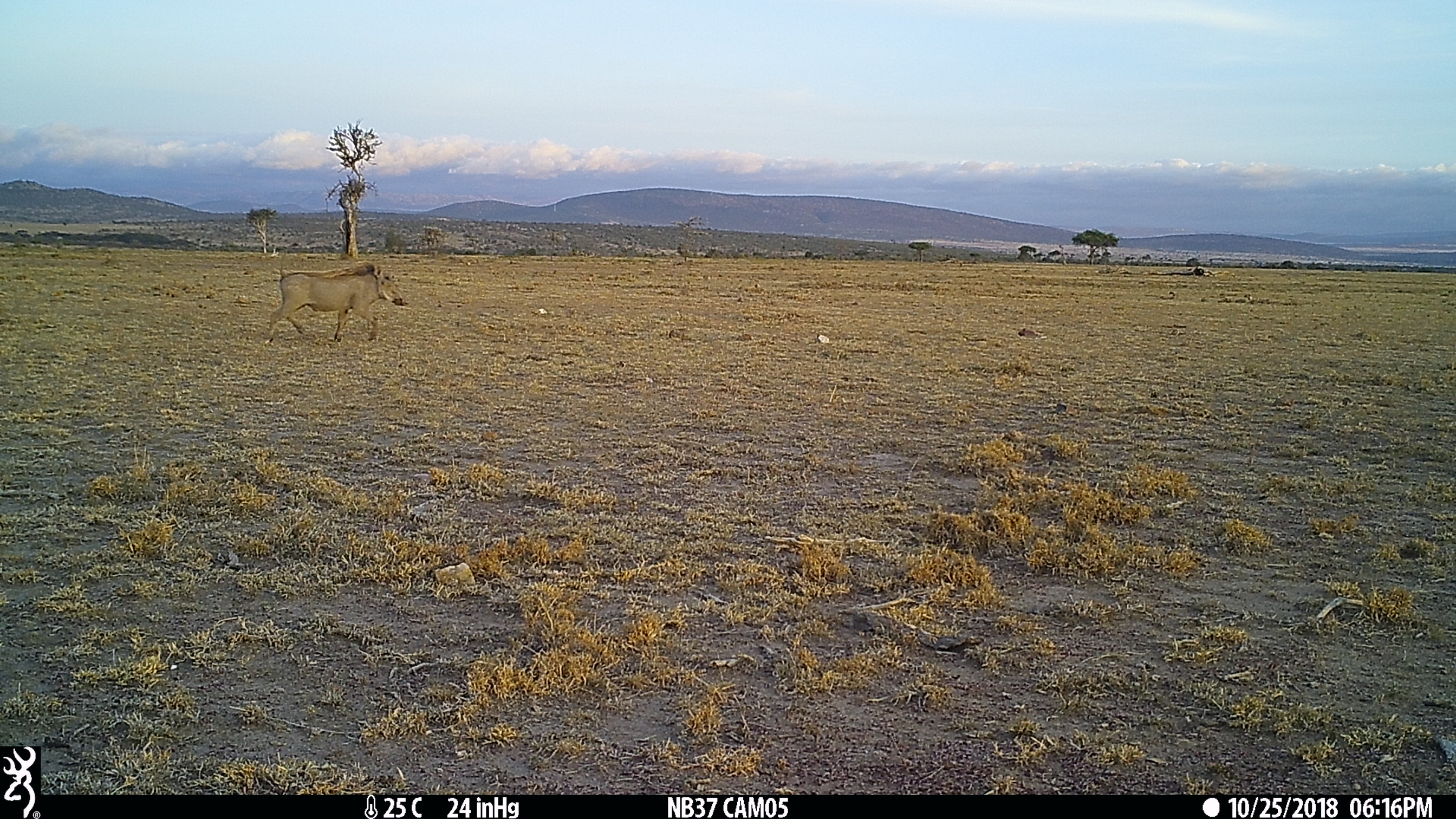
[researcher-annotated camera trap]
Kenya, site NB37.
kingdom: Animalia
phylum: Chordata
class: Mammalia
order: Artiodactyla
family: Suidae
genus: Phacochoerus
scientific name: Phacochoerus africanus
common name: common warthog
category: warthog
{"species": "warthog (common warthog) (Phacochoerus africanus)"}